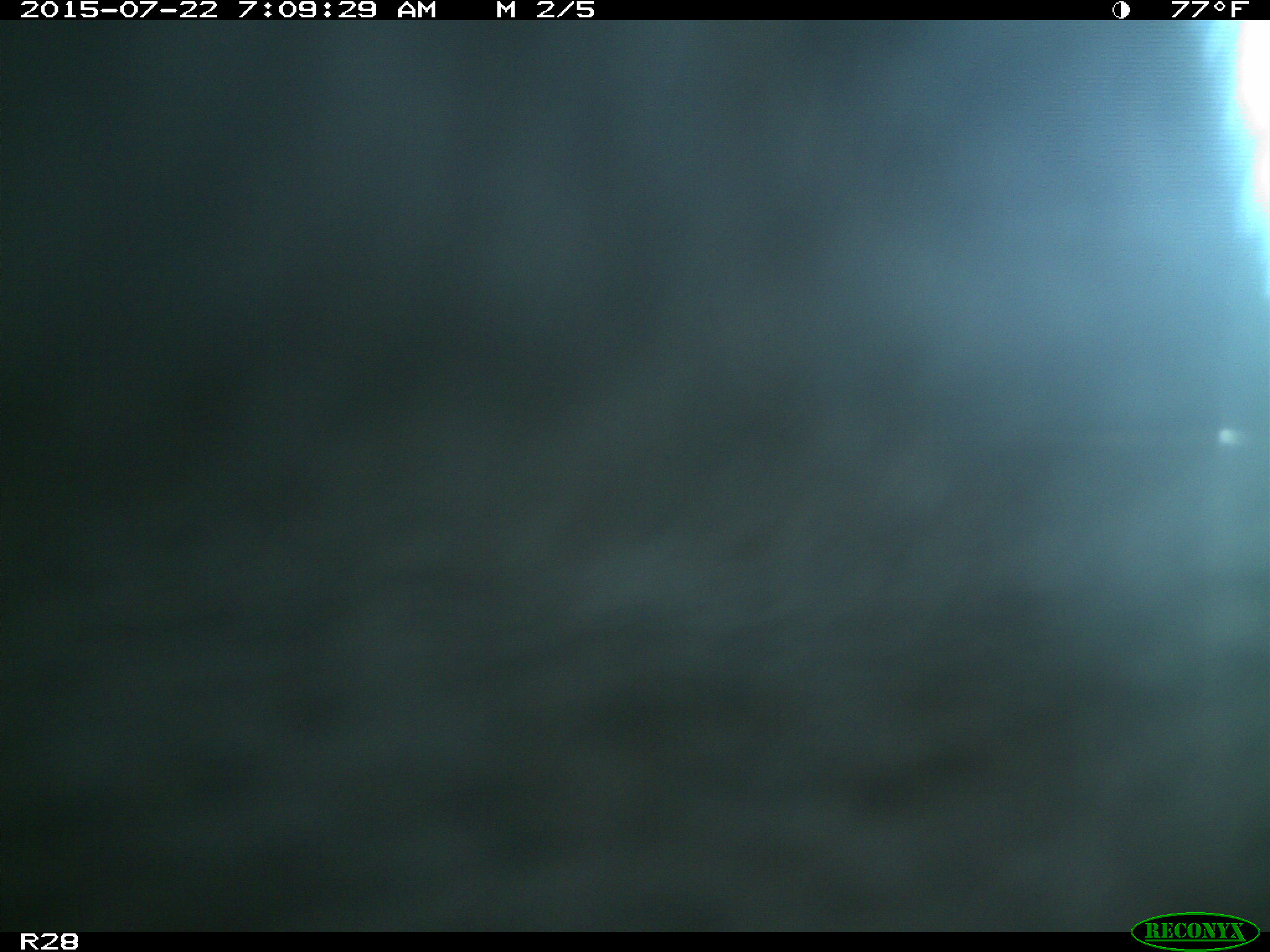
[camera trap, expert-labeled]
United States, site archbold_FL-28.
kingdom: Animalia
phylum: Chordata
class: Mammalia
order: Artiodactyla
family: Bovidae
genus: Bos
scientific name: Bos taurus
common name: domestic cow